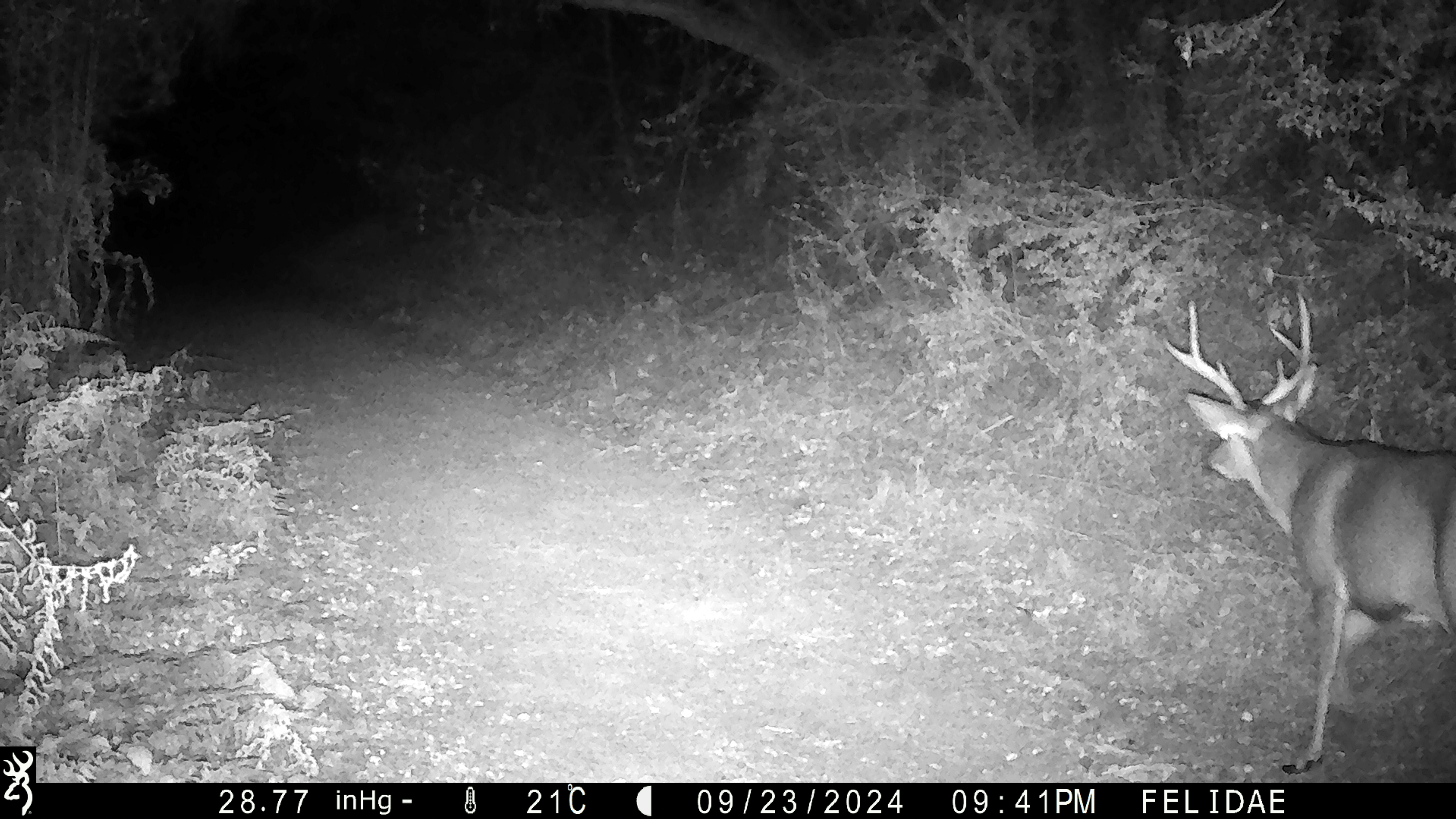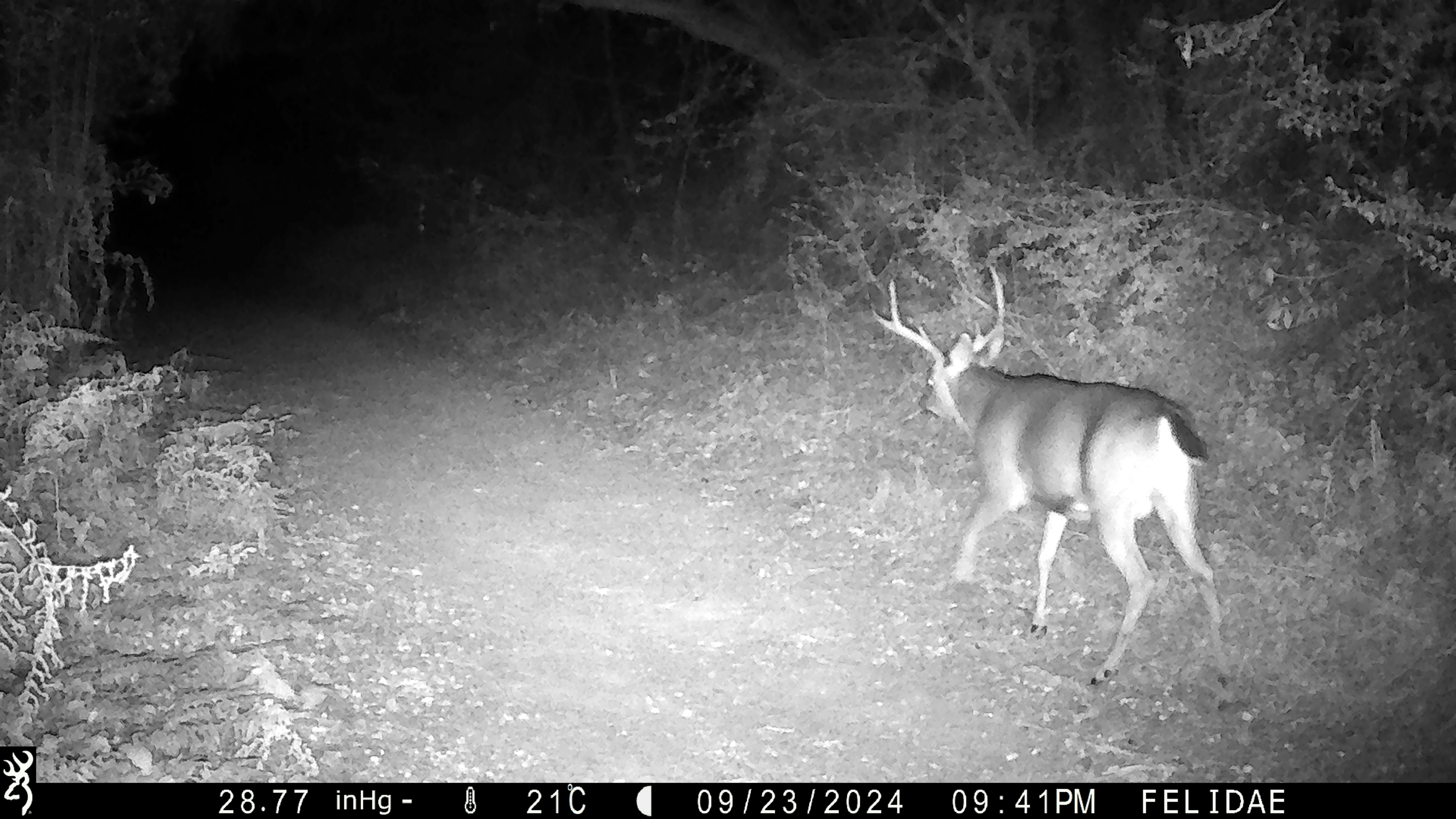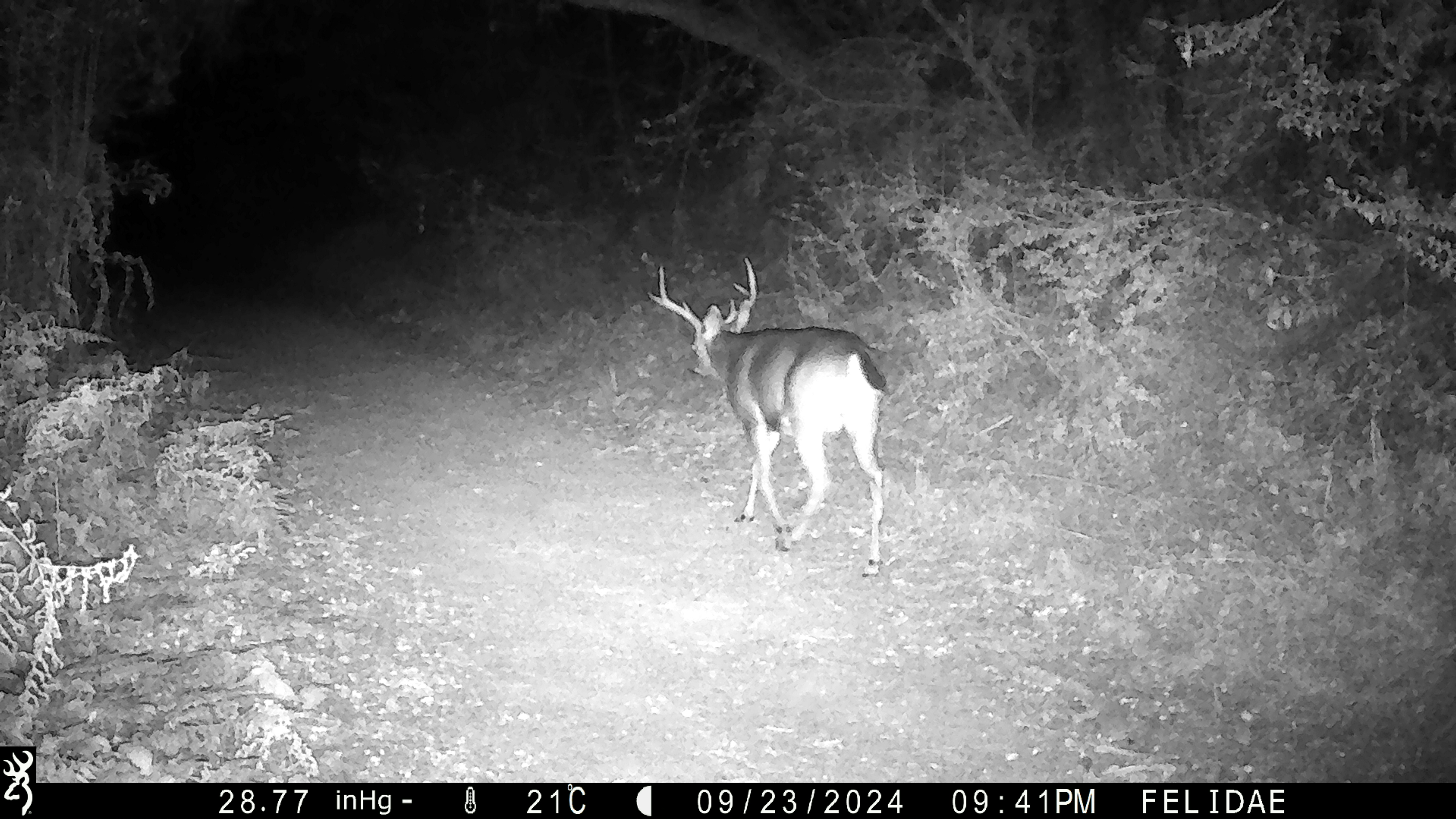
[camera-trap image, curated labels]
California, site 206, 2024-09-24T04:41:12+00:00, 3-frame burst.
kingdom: Animalia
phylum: Chordata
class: Mammalia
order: Artiodactyla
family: Cervidae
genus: Odocoileus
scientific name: Odocoileus hemionus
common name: mule deer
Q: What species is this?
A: Mule deer (Odocoileus hemionus).